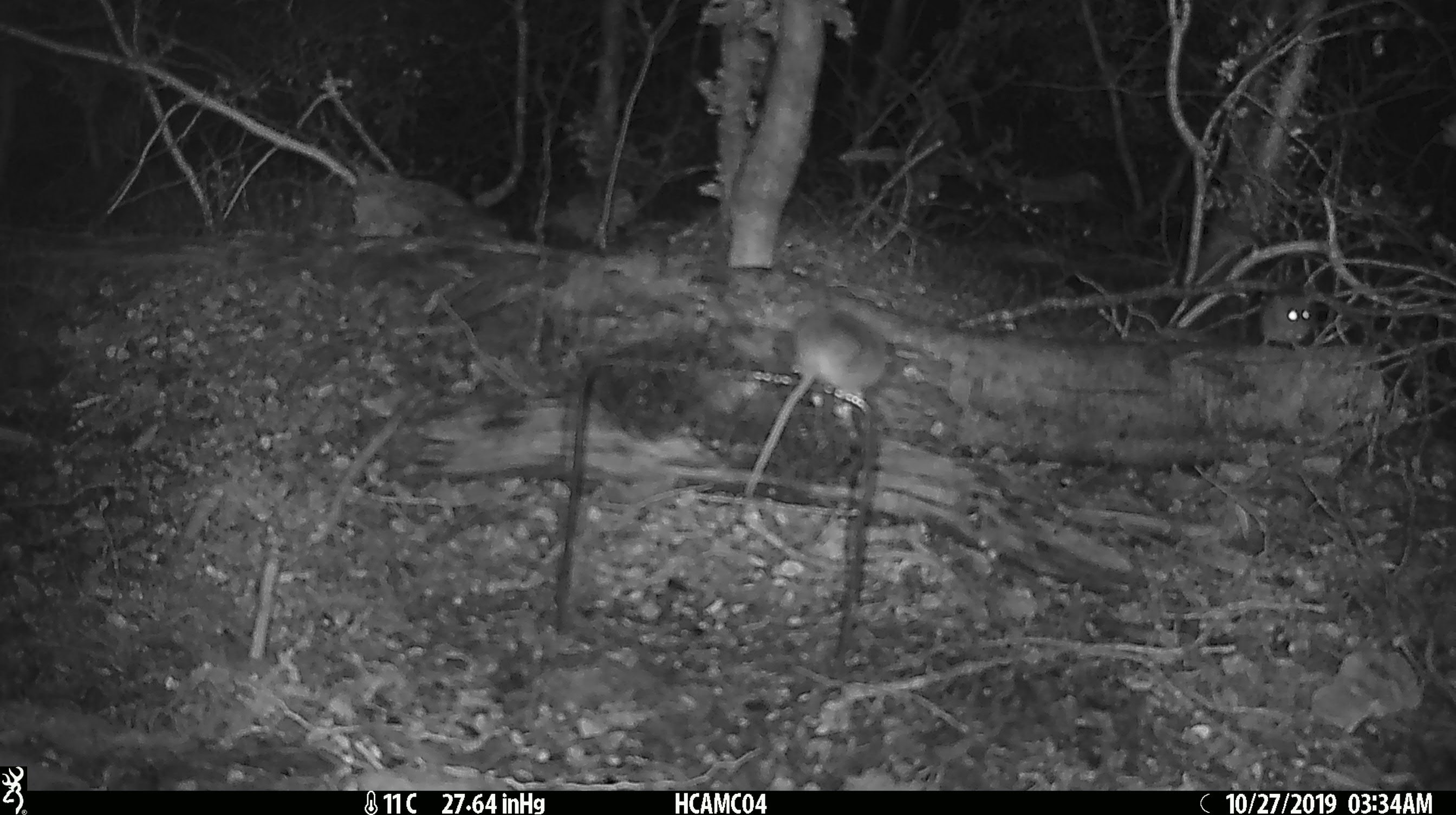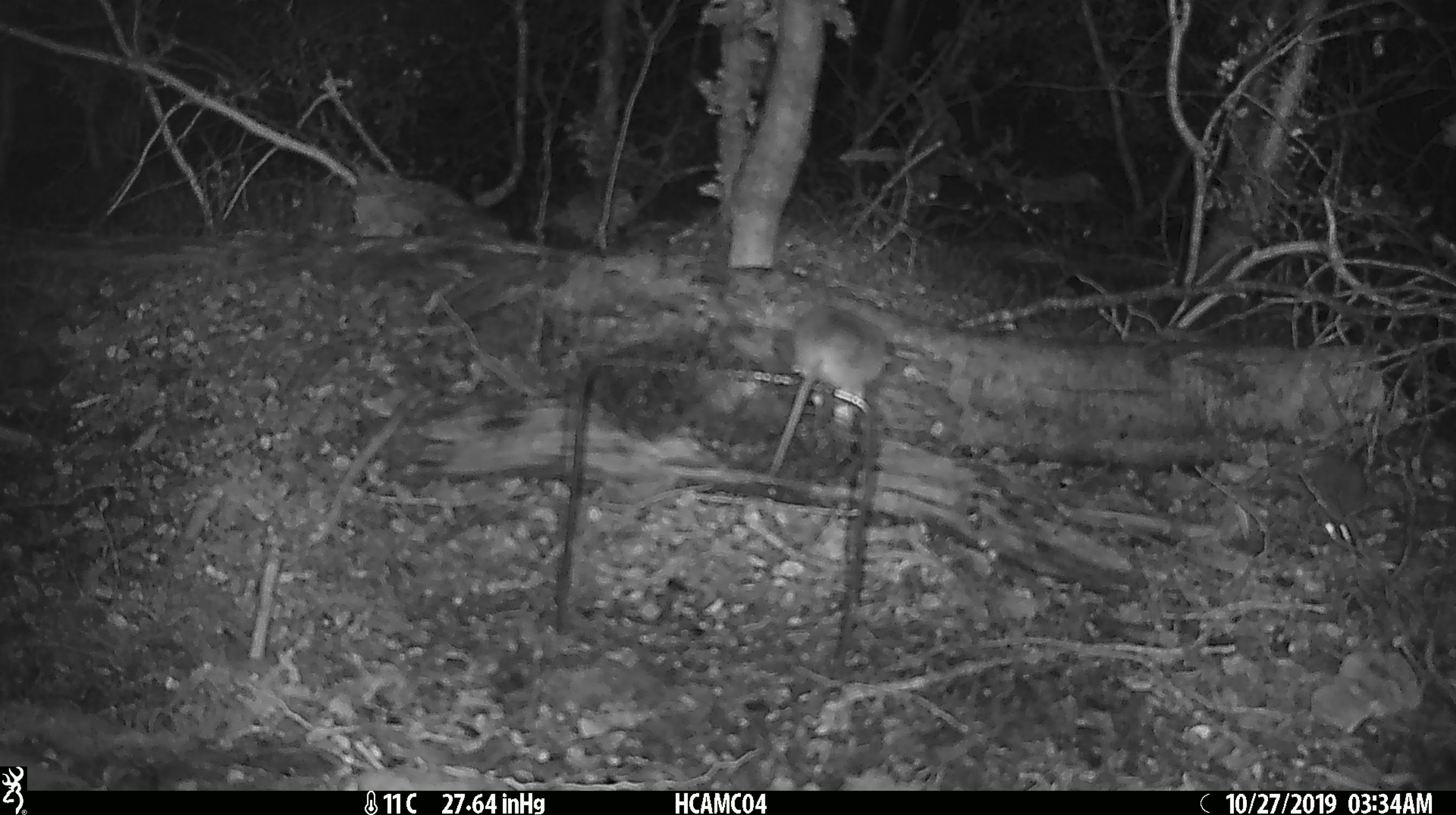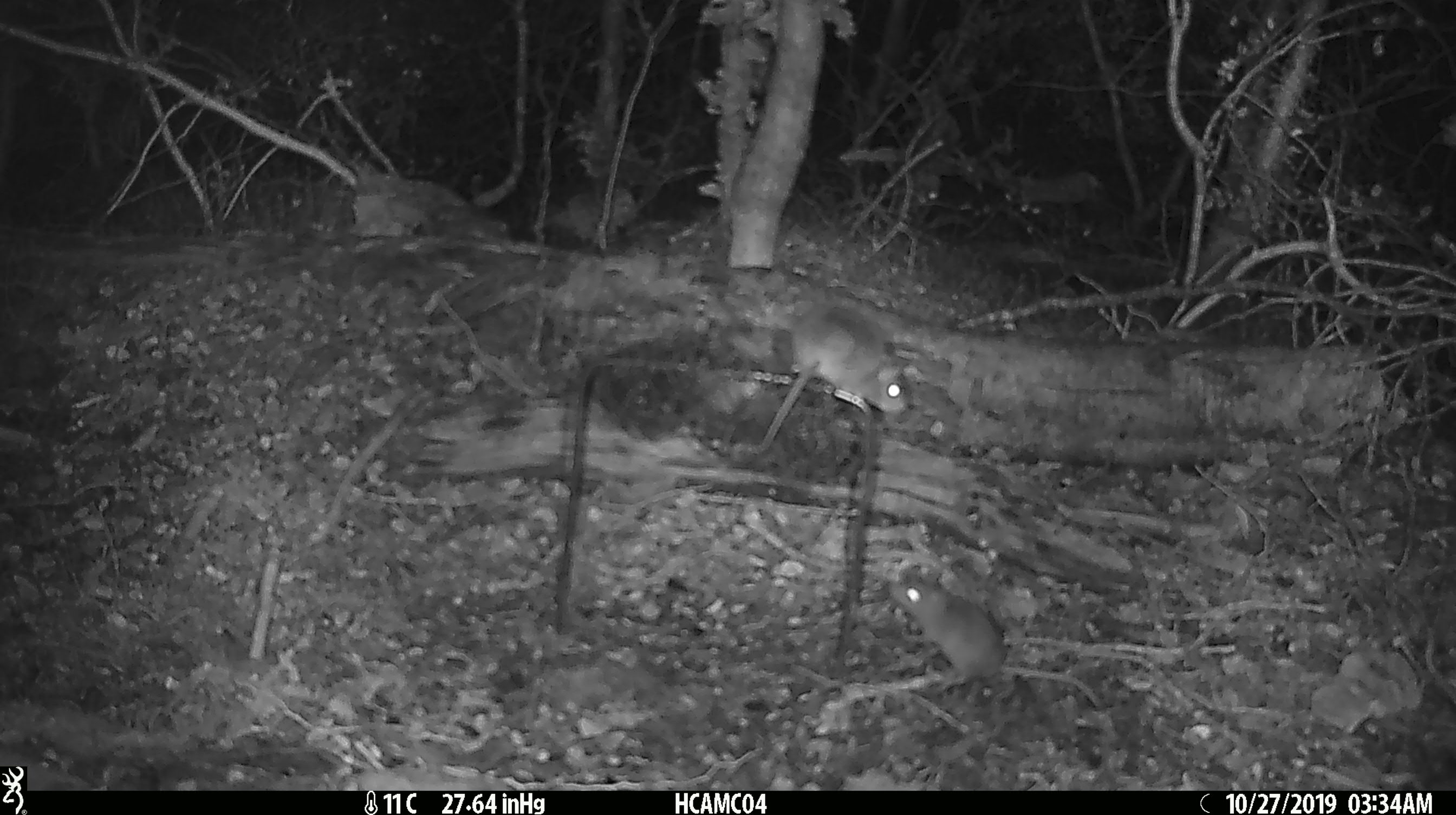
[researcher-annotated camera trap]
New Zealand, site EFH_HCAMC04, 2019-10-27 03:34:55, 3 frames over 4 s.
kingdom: Animalia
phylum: Chordata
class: Mammalia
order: Rodentia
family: Muridae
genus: Mus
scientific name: Mus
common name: mouse